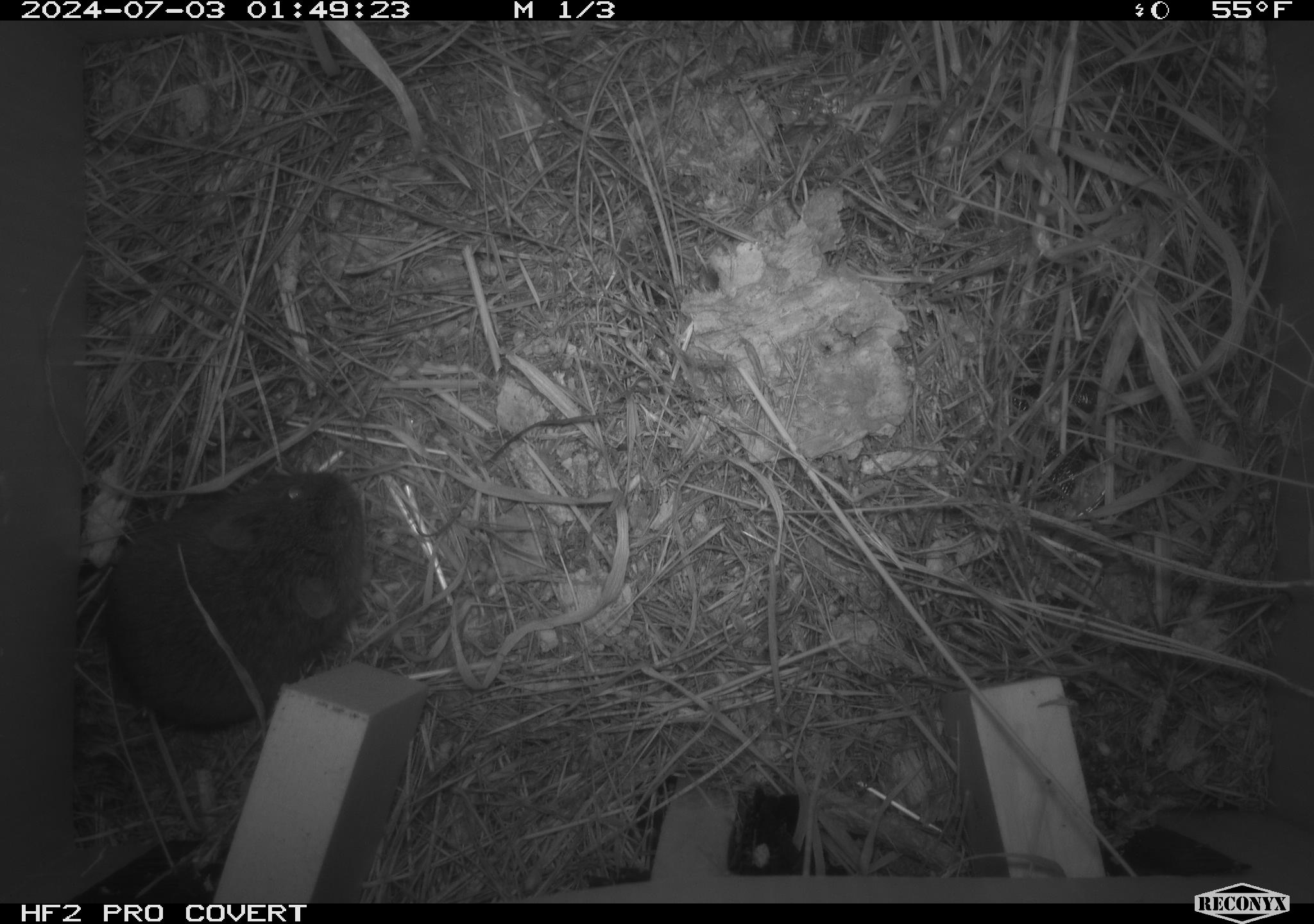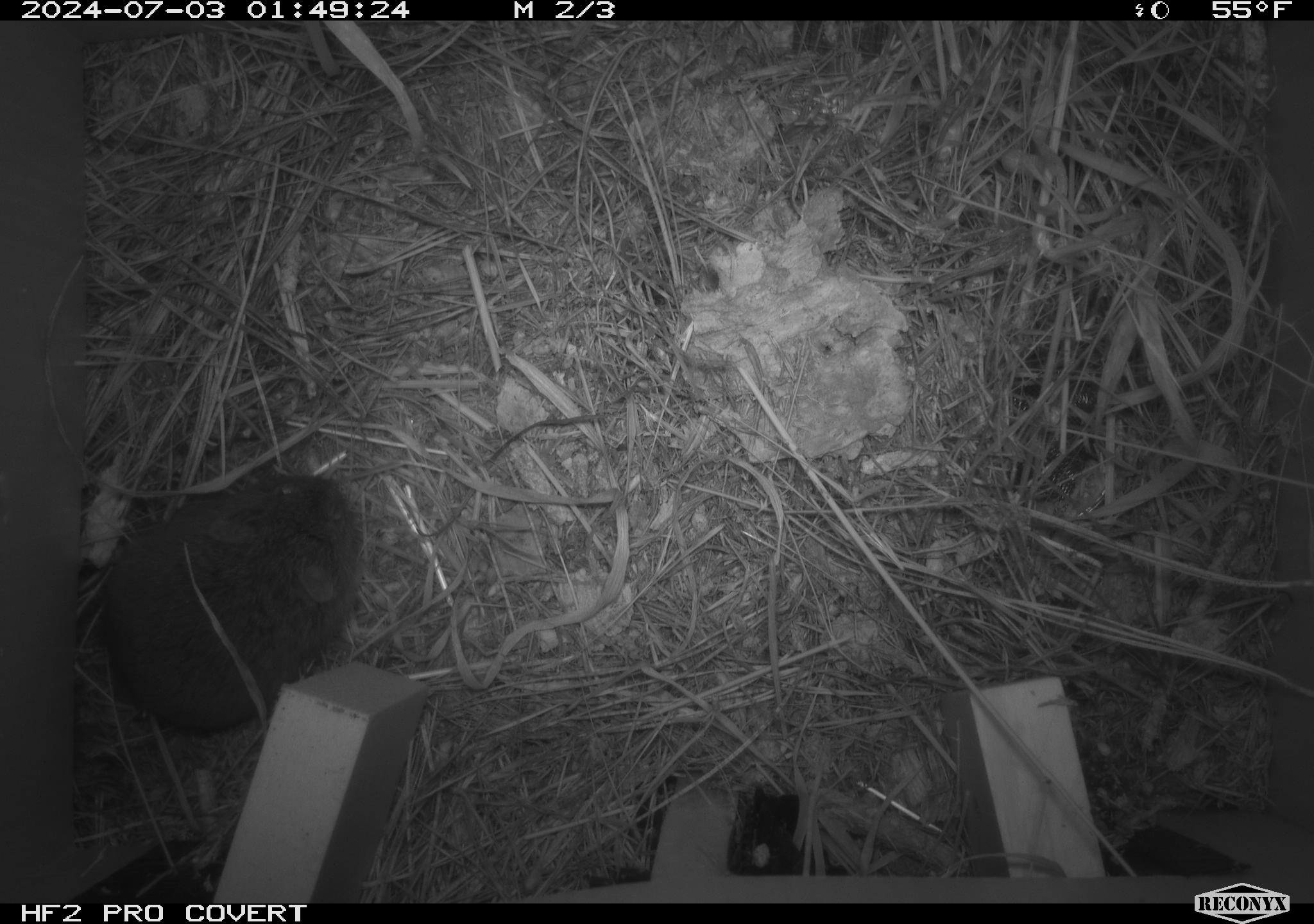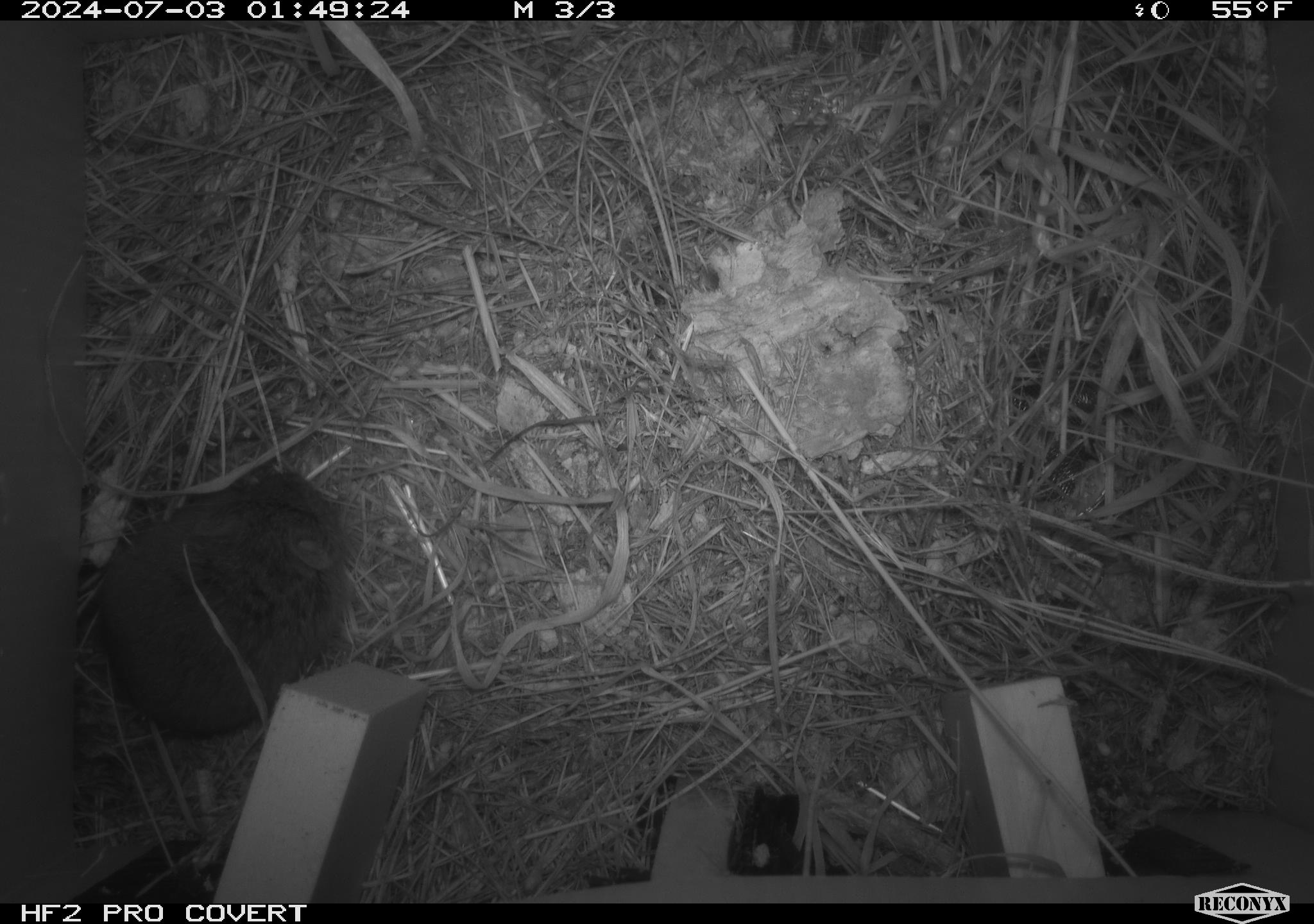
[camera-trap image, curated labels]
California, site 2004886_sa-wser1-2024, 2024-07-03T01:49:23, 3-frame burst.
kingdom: Animalia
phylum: Chordata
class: Mammalia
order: Rodentia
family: Cricetidae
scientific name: Arvicolinae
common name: voles, lemmings, and muskrats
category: arvicolinae subfamily